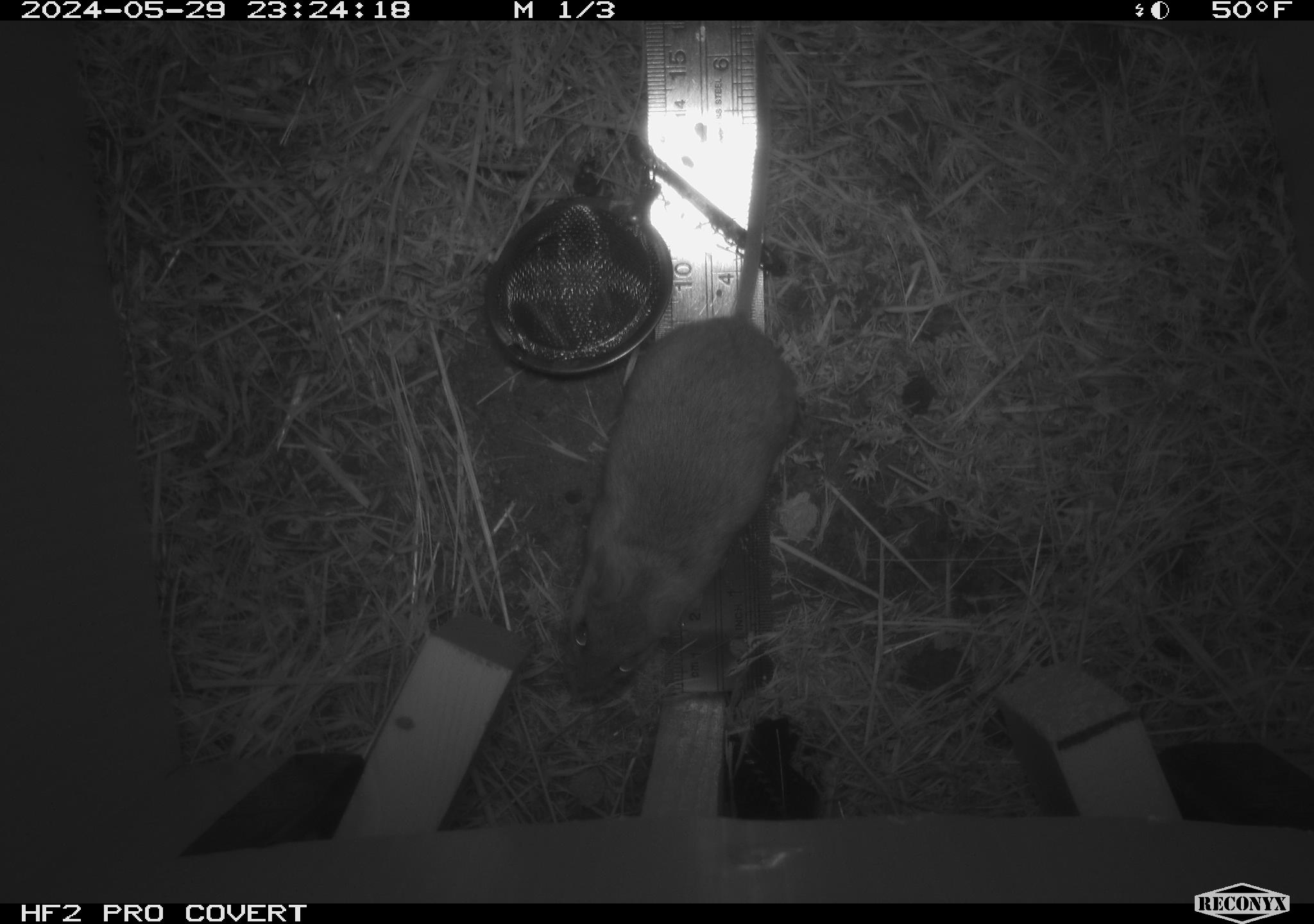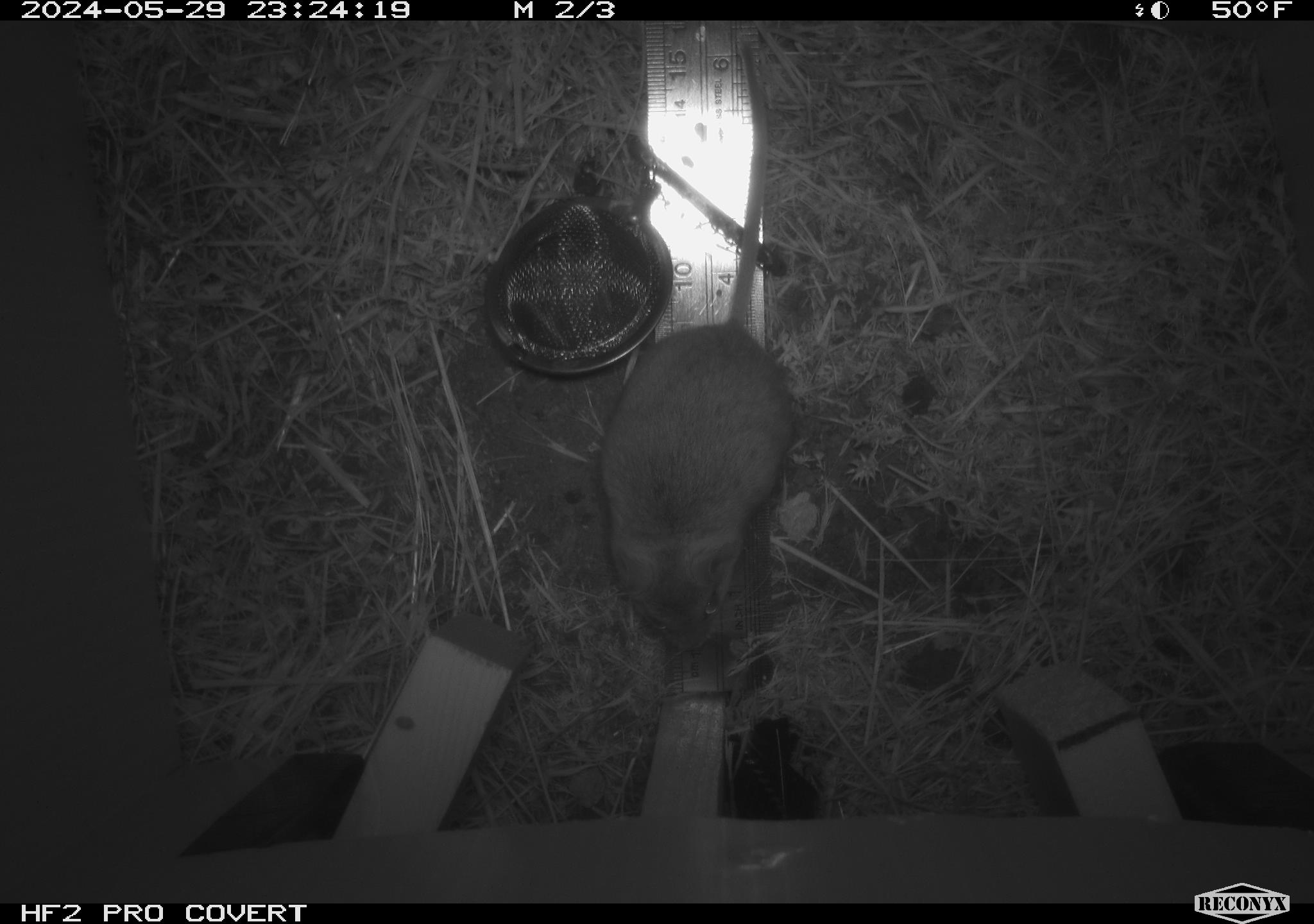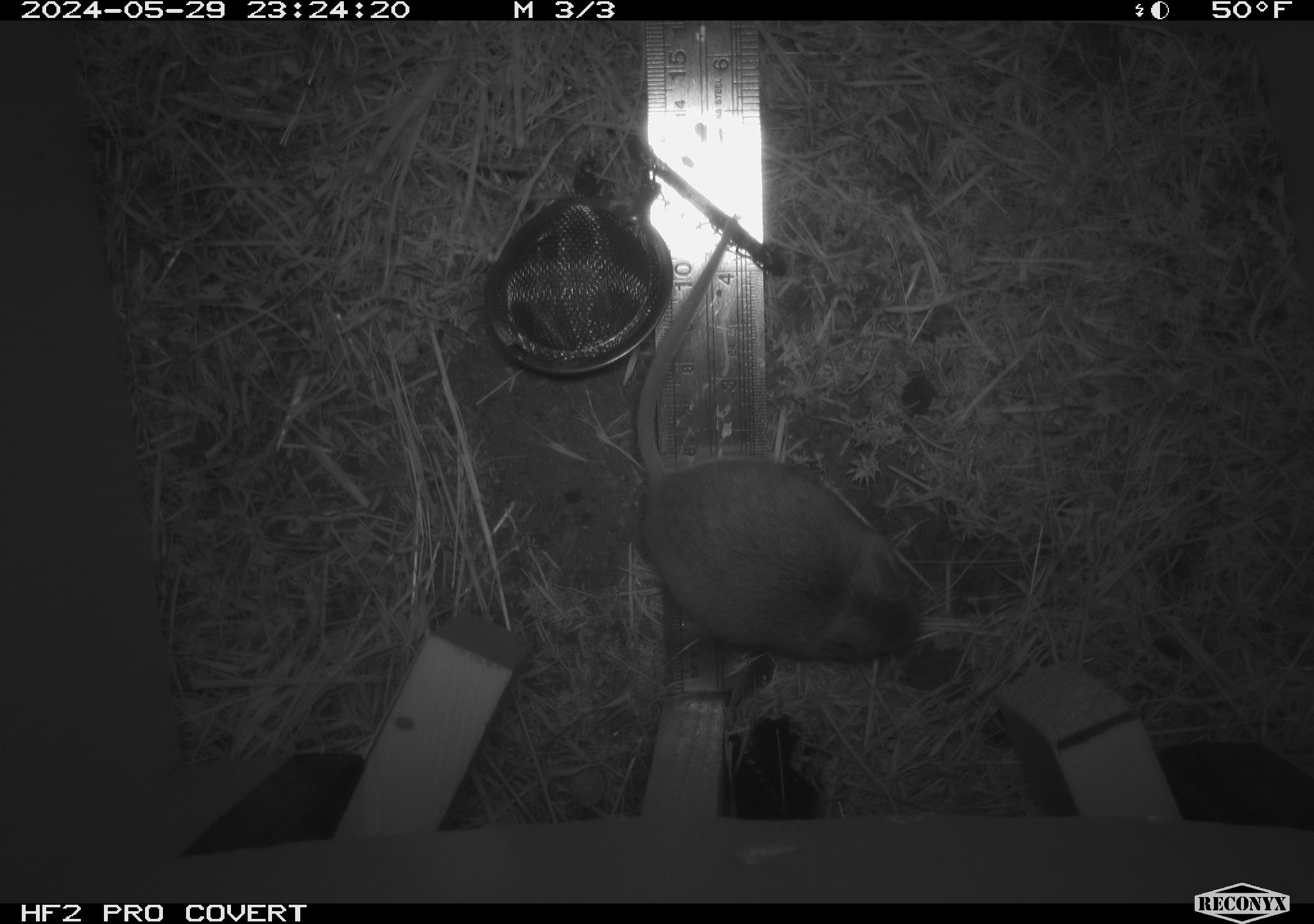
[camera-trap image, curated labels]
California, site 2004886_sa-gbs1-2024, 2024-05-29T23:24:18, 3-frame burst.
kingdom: Animalia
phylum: Chordata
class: Mammalia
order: Rodentia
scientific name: Rodentia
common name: mouse species